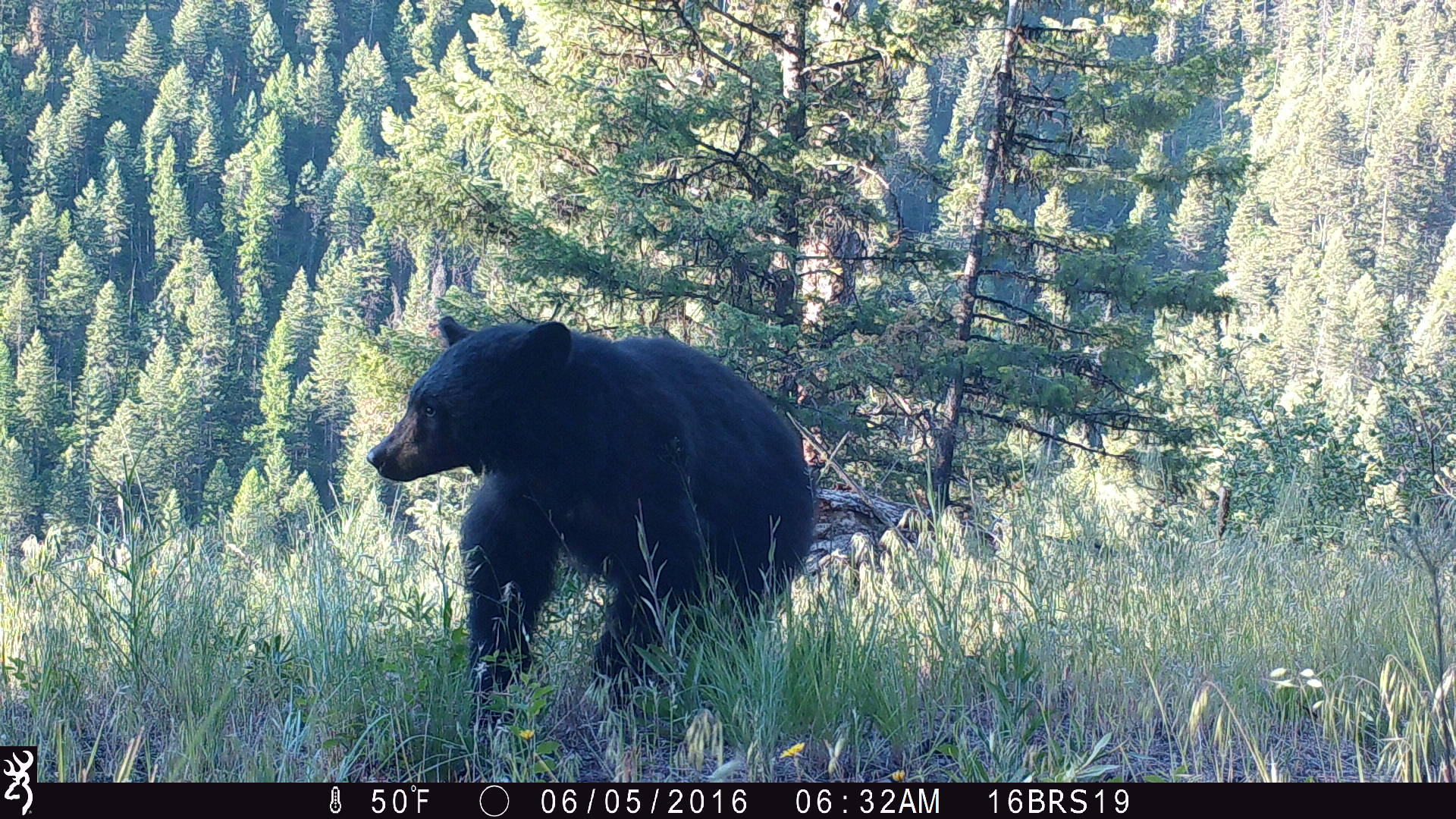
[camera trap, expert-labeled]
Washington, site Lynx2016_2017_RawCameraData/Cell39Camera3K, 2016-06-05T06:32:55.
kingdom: Animalia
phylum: Chordata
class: Mammalia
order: Carnivora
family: Ursidae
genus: Ursus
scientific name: Ursus americanus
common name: american black bear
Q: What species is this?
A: Ursus americanus (american black bear).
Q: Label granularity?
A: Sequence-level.